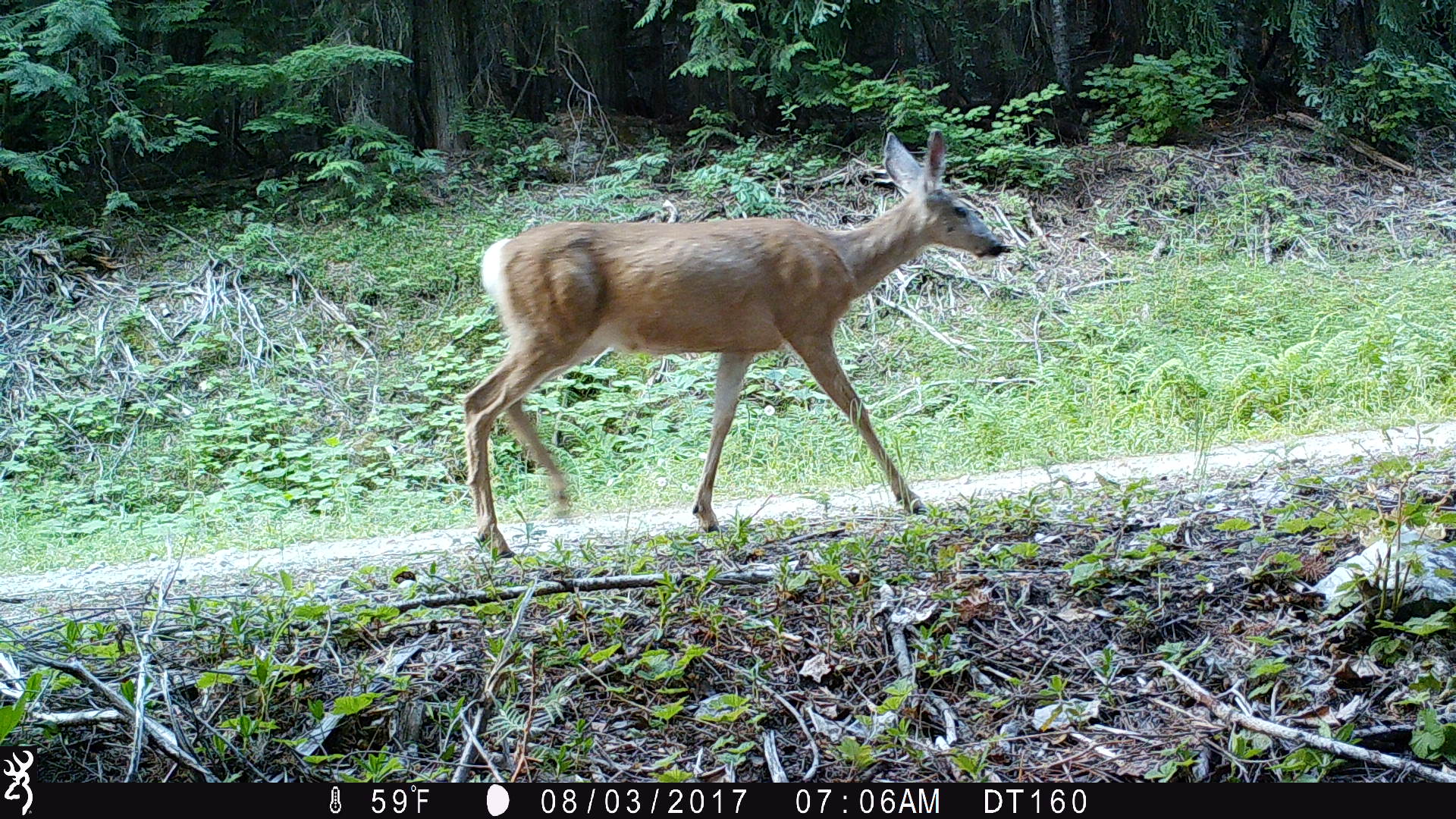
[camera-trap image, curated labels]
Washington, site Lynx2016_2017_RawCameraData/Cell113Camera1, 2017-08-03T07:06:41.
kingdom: Animalia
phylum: Chordata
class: Mammalia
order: Artiodactyla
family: Cervidae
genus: Odocoileus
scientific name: Odocoileus hemionus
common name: mule deer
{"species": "Odocoileus hemionus (mule deer)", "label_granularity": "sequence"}